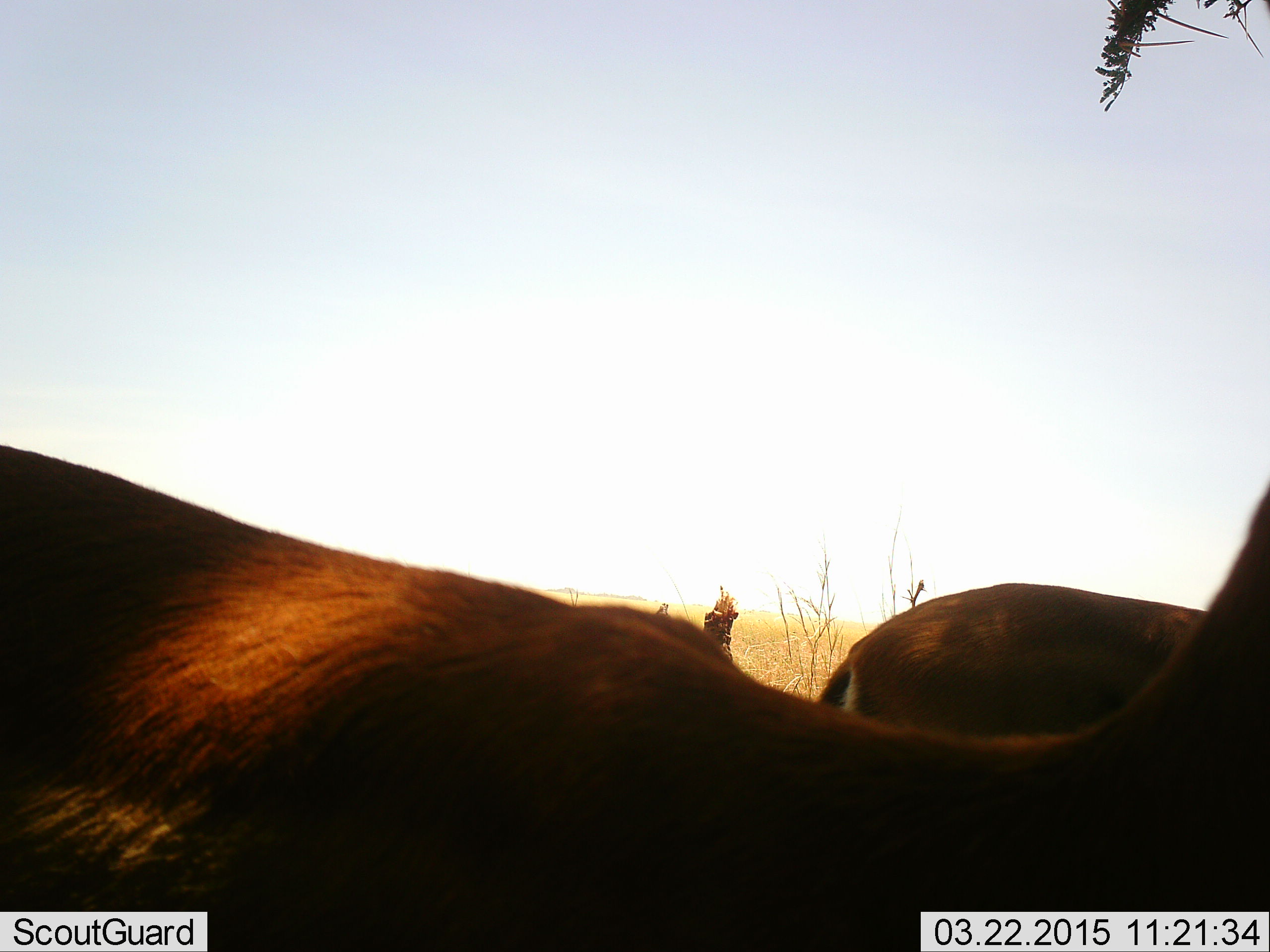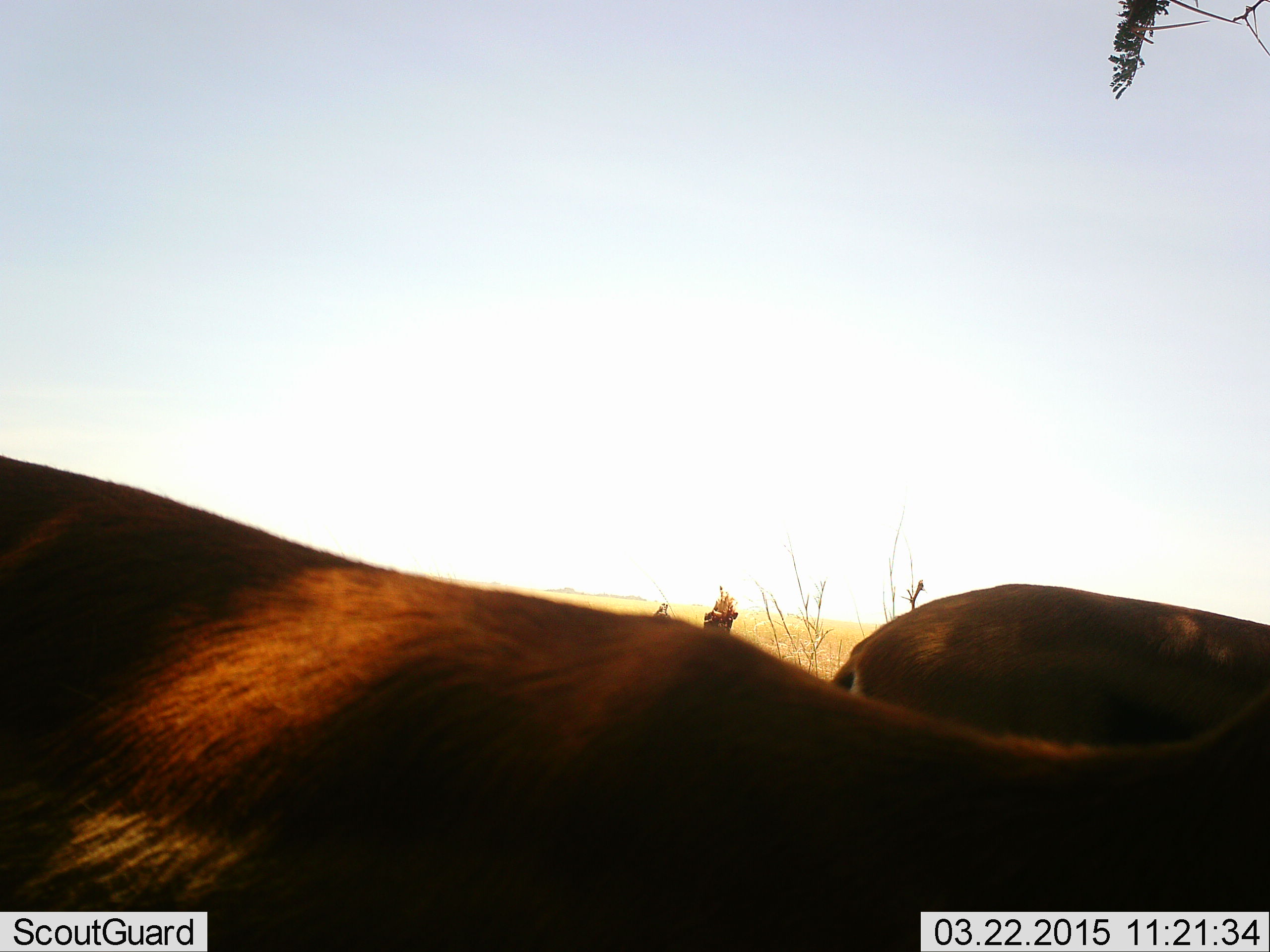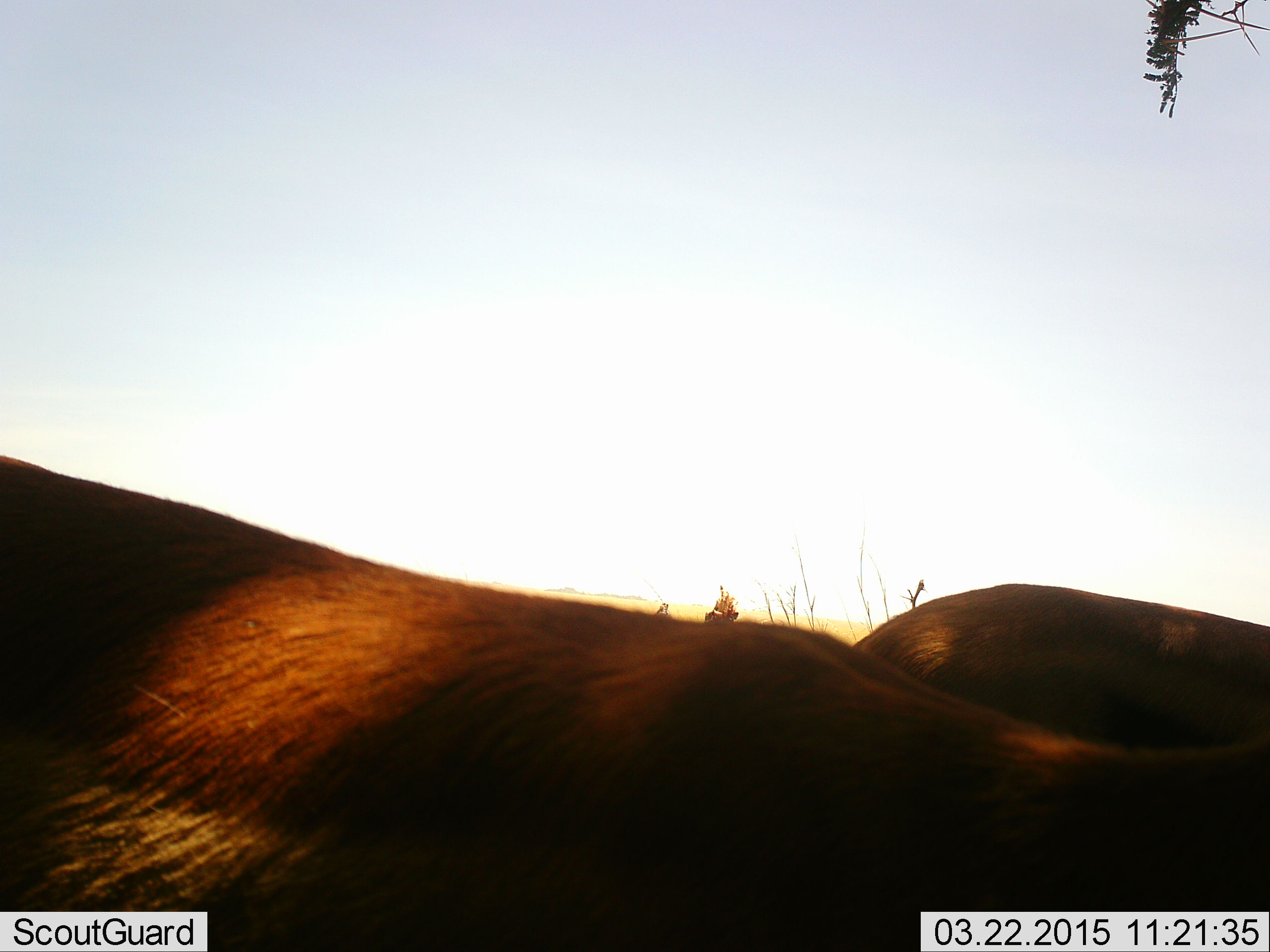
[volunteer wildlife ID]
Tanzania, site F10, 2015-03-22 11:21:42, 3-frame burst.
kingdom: Animalia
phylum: Chordata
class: Mammalia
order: Artiodactyla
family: Bovidae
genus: Eudorcas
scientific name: Eudorcas thomsonii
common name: thomson's gazelle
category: gazellethomsons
Gazellethomsons (thomson's gazelle) (Eudorcas thomsonii), count 2. Behavior (volunteer vote fractions): standing 78%, resting 11%, moving 0%, interacting 0%. Young present (vote fraction): 0%. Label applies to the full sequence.